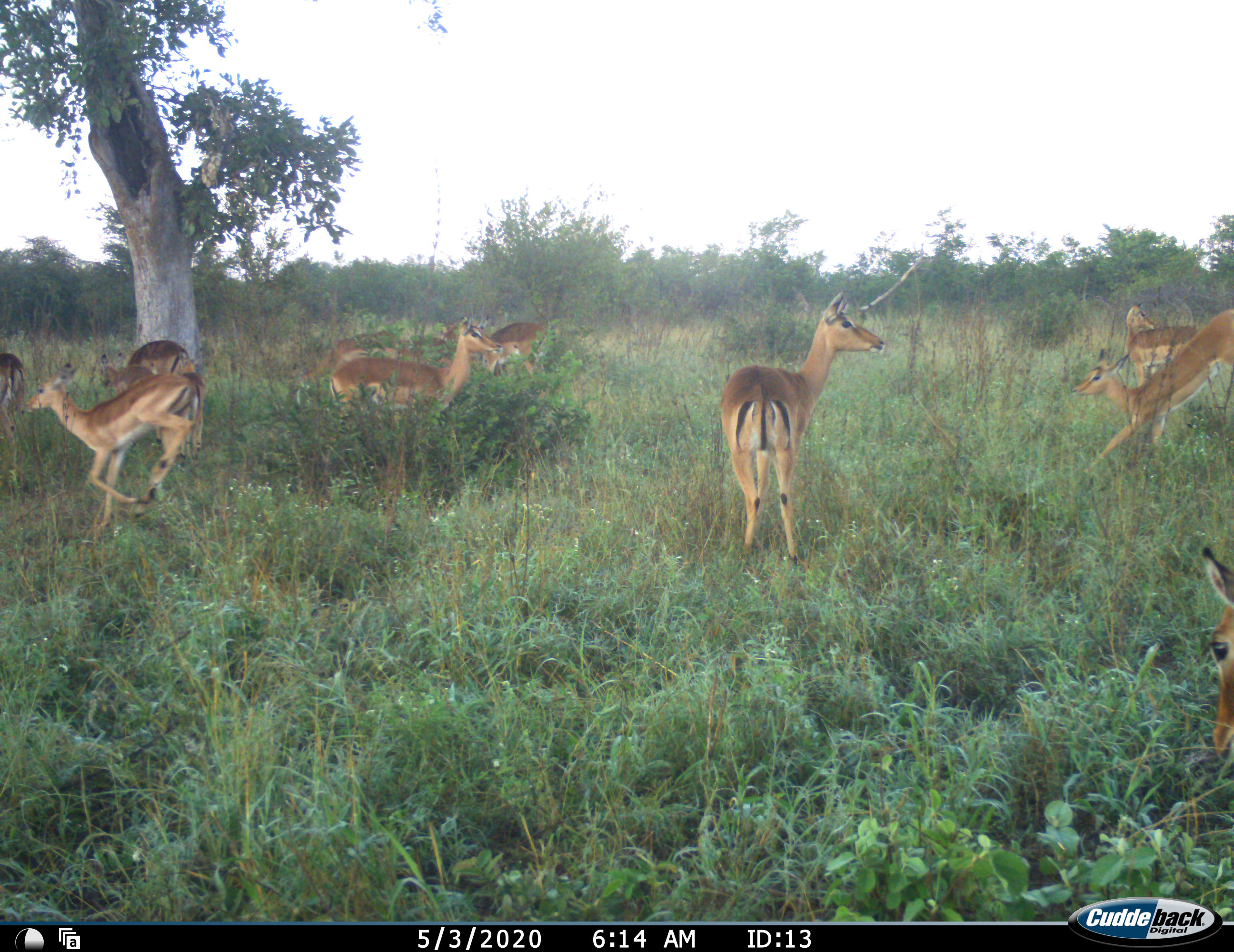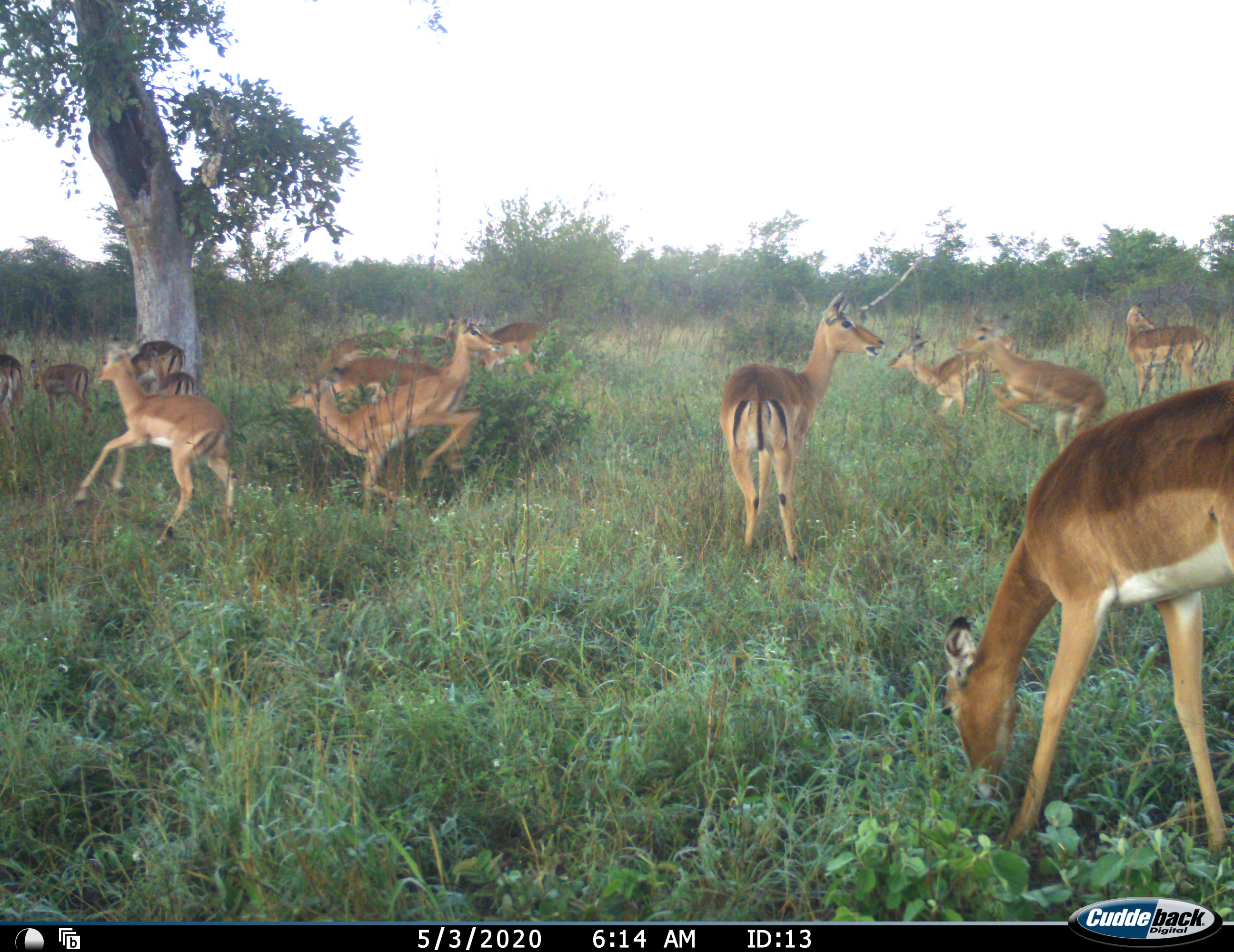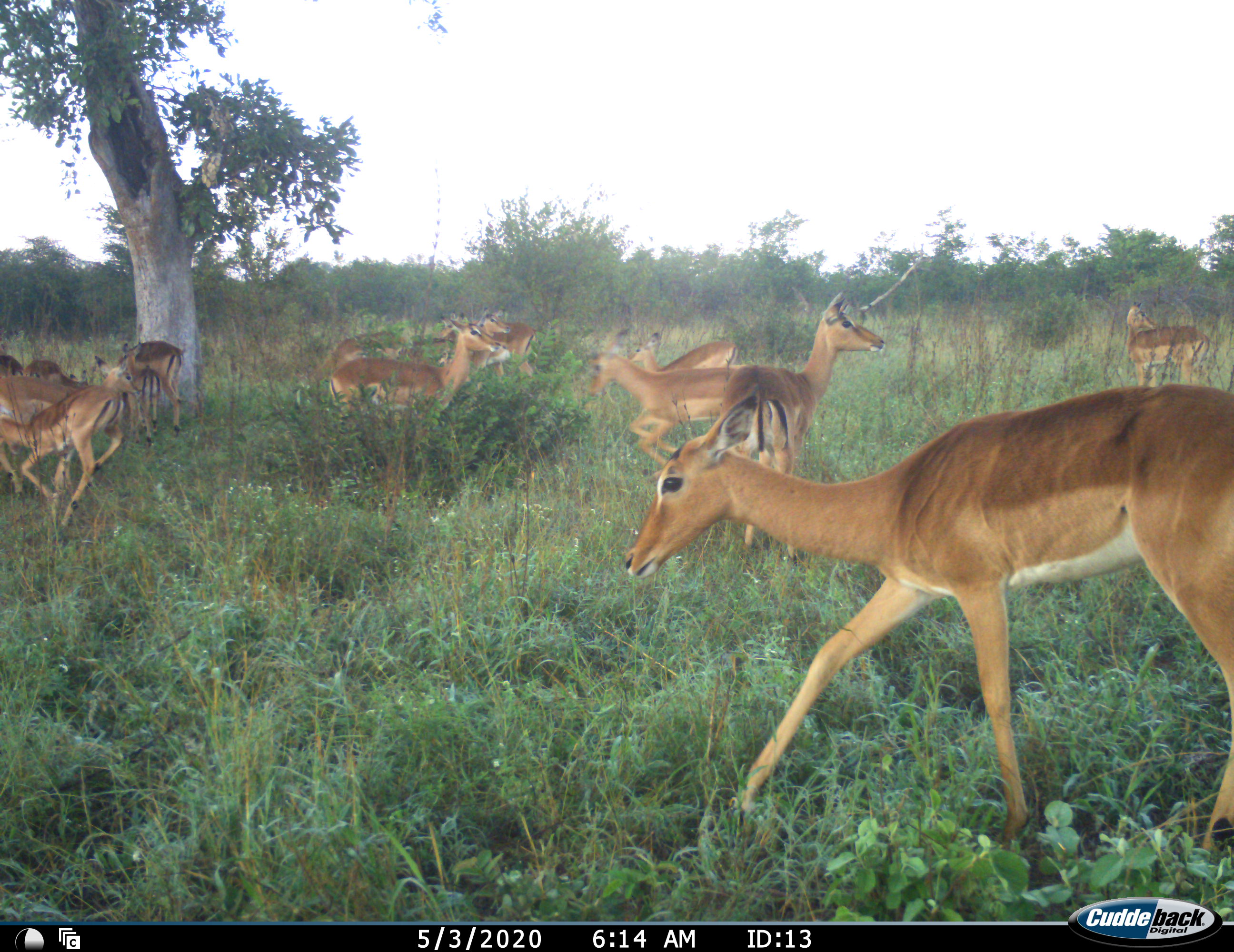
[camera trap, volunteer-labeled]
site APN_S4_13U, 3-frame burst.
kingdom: Animalia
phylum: Chordata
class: Mammalia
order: Artiodactyla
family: Bovidae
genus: Aepyceros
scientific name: Aepyceros melampus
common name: impala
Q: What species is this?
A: Impala (Aepyceros melampus).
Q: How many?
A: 11-50.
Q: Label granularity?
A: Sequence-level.